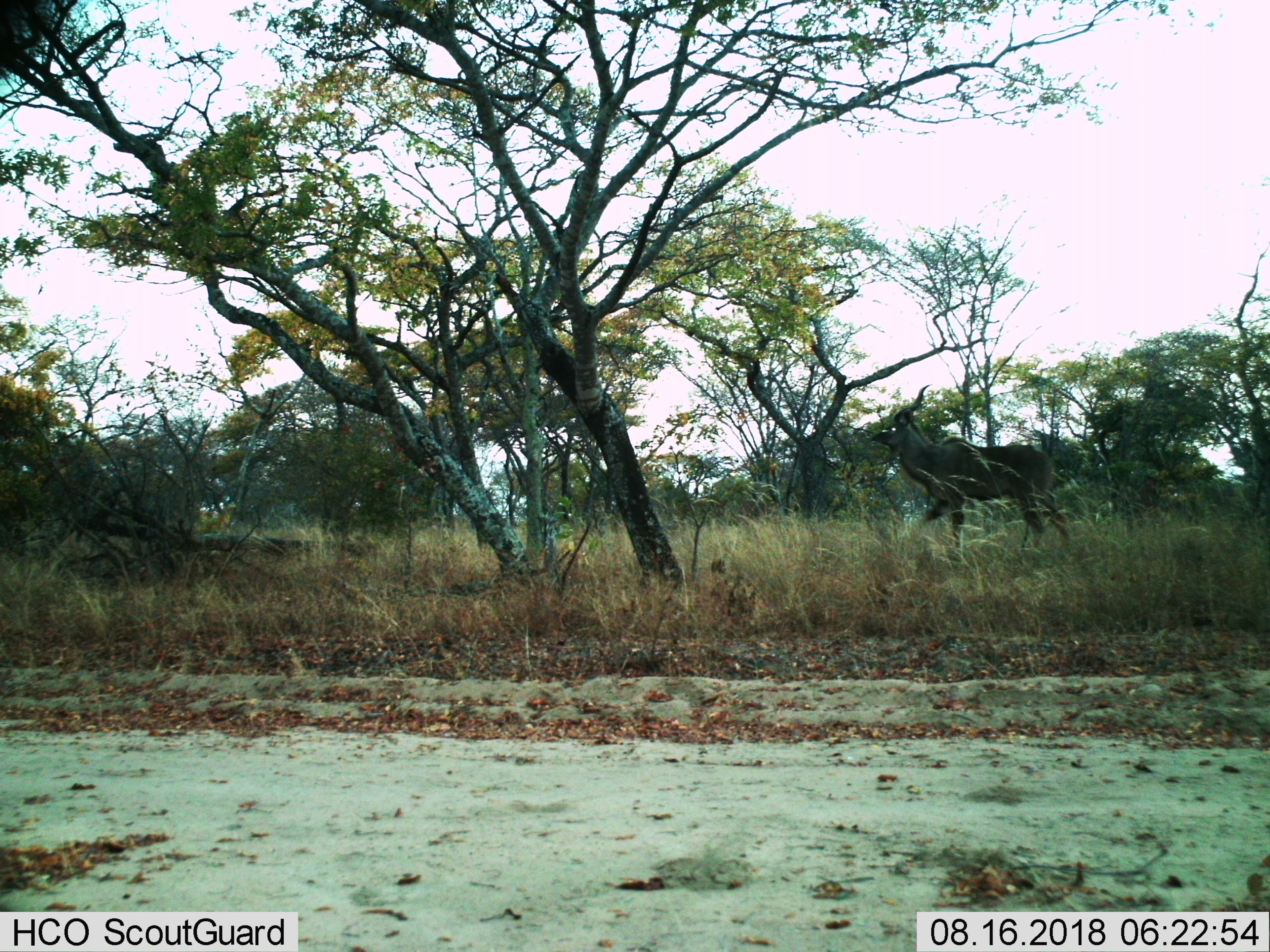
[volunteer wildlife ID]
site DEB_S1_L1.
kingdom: Animalia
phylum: Chordata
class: Mammalia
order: Artiodactyla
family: Bovidae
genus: Tragelaphus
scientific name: Tragelaphus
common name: kudu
Kudu (Tragelaphus), count 1. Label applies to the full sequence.